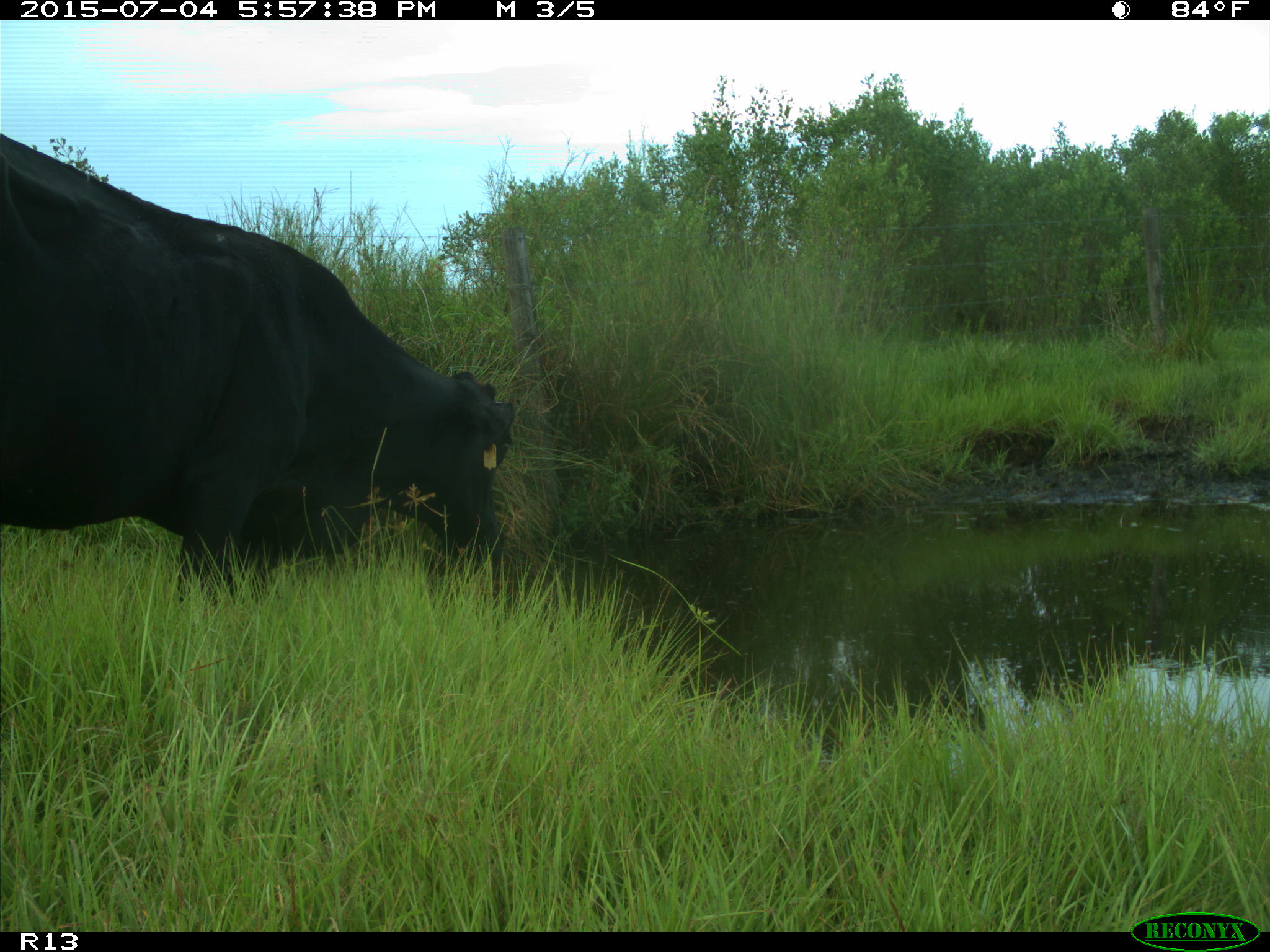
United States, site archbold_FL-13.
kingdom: Animalia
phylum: Chordata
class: Mammalia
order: Artiodactyla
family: Bovidae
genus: Bos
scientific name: Bos taurus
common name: domestic cow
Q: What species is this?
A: Bos taurus (domestic cow).